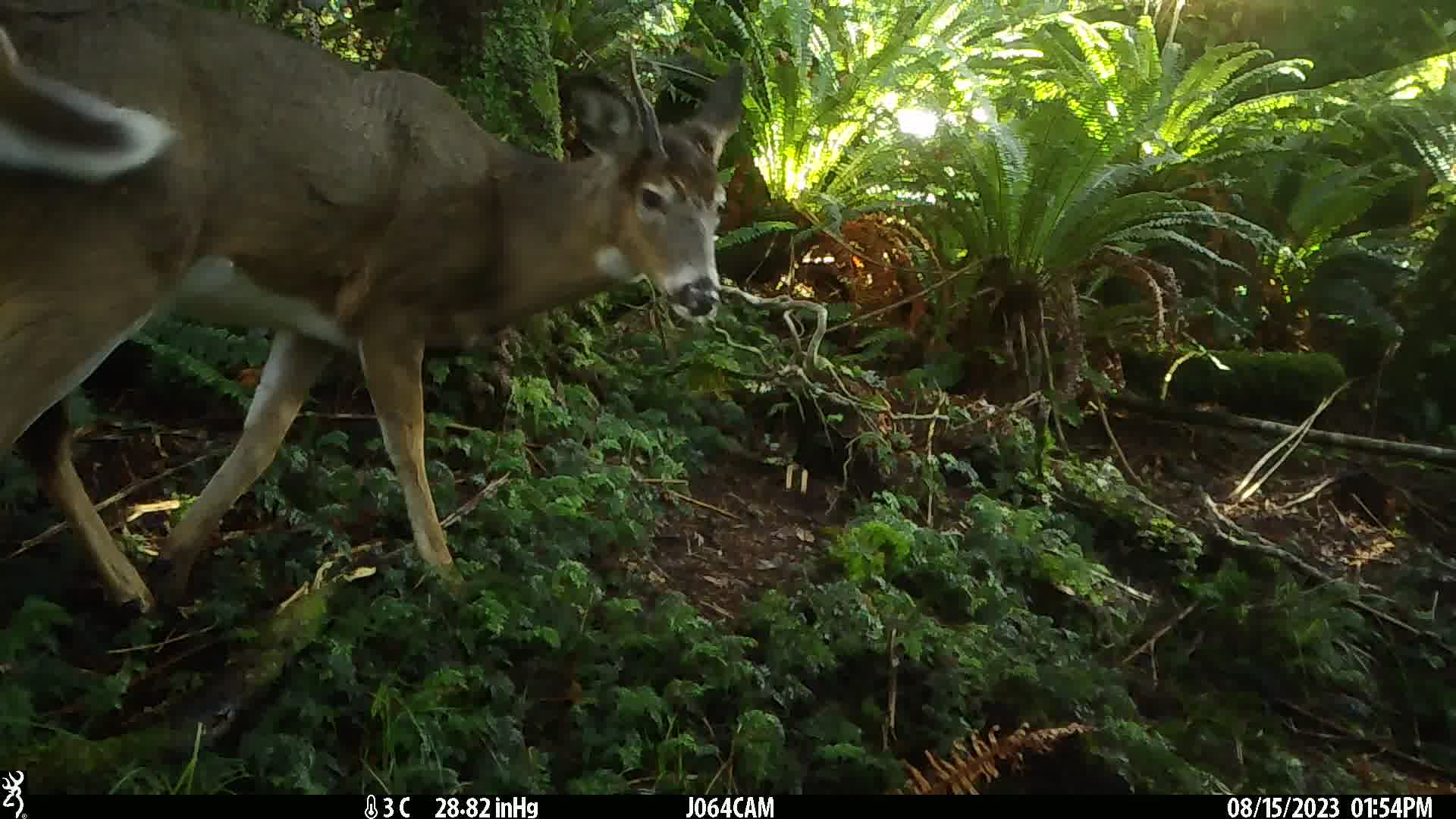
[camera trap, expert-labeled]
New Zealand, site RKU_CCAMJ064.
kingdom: Animalia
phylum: Chordata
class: Mammalia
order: Artiodactyla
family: Cervidae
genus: Odocoileus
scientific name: Odocoileus virginianus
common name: white-tailed deer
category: white tailed deer